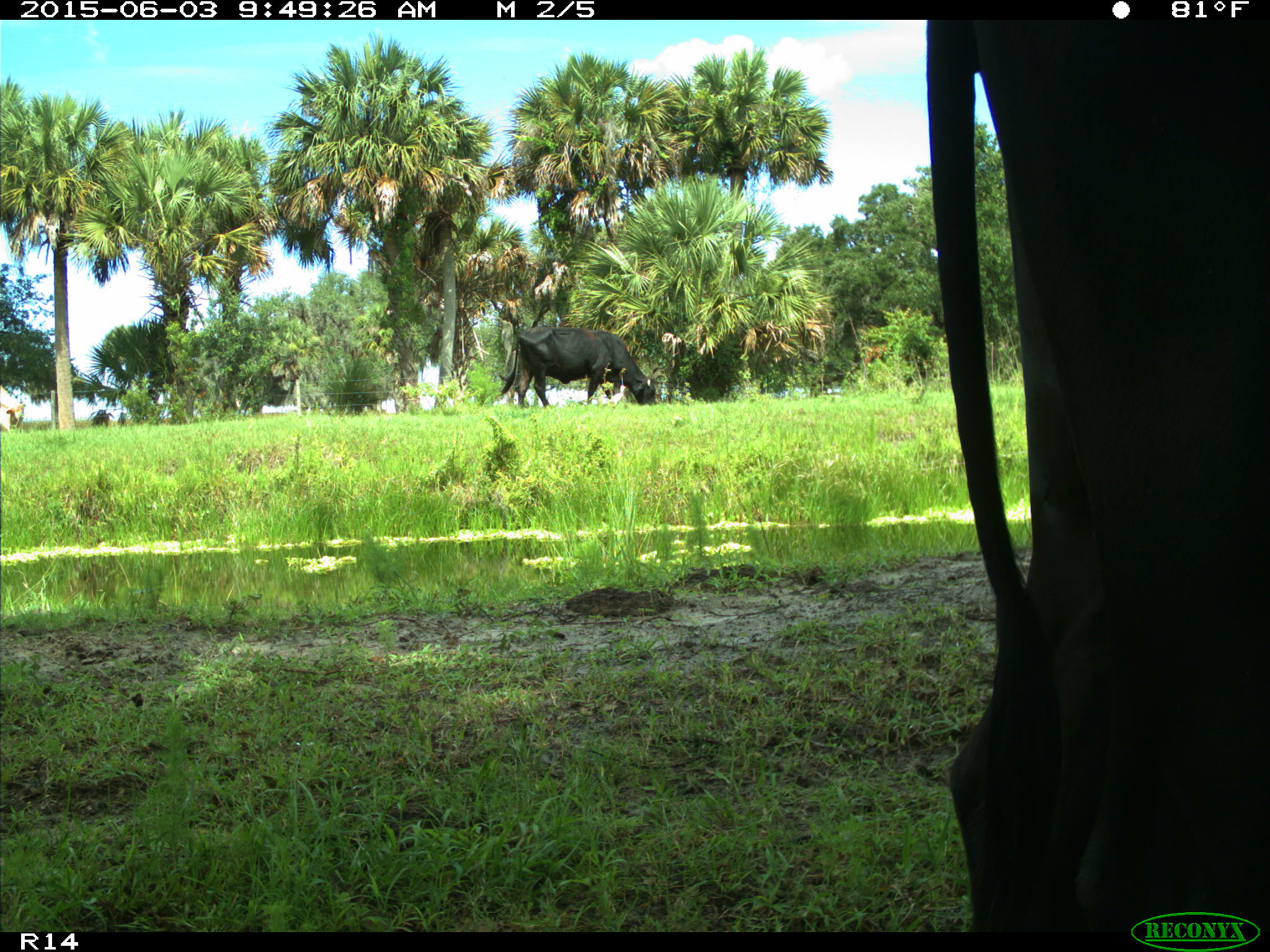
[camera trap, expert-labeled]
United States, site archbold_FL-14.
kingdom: Animalia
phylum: Chordata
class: Mammalia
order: Artiodactyla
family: Bovidae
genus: Bos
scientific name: Bos taurus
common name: domestic cow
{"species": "Bos taurus (domestic cow)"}